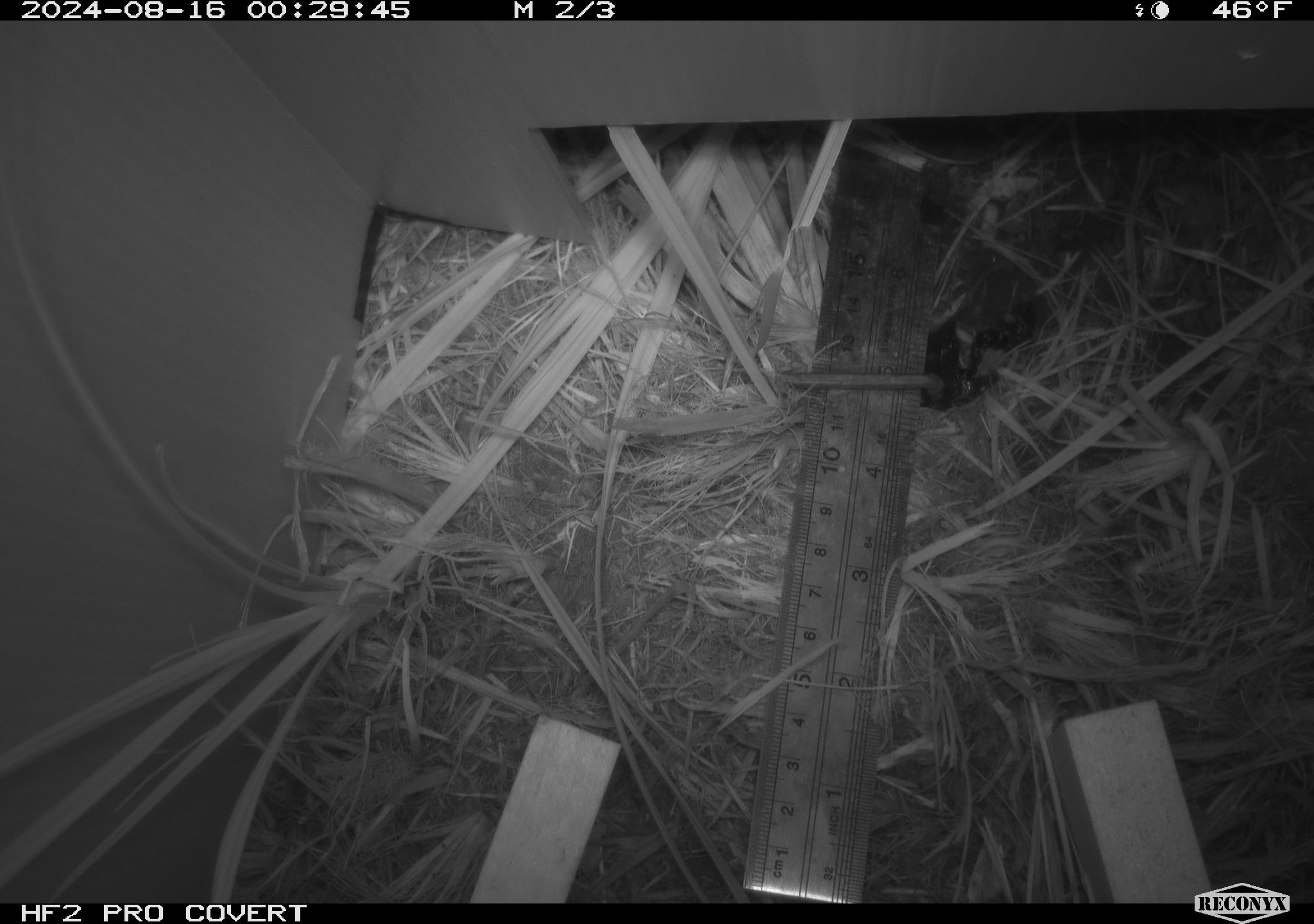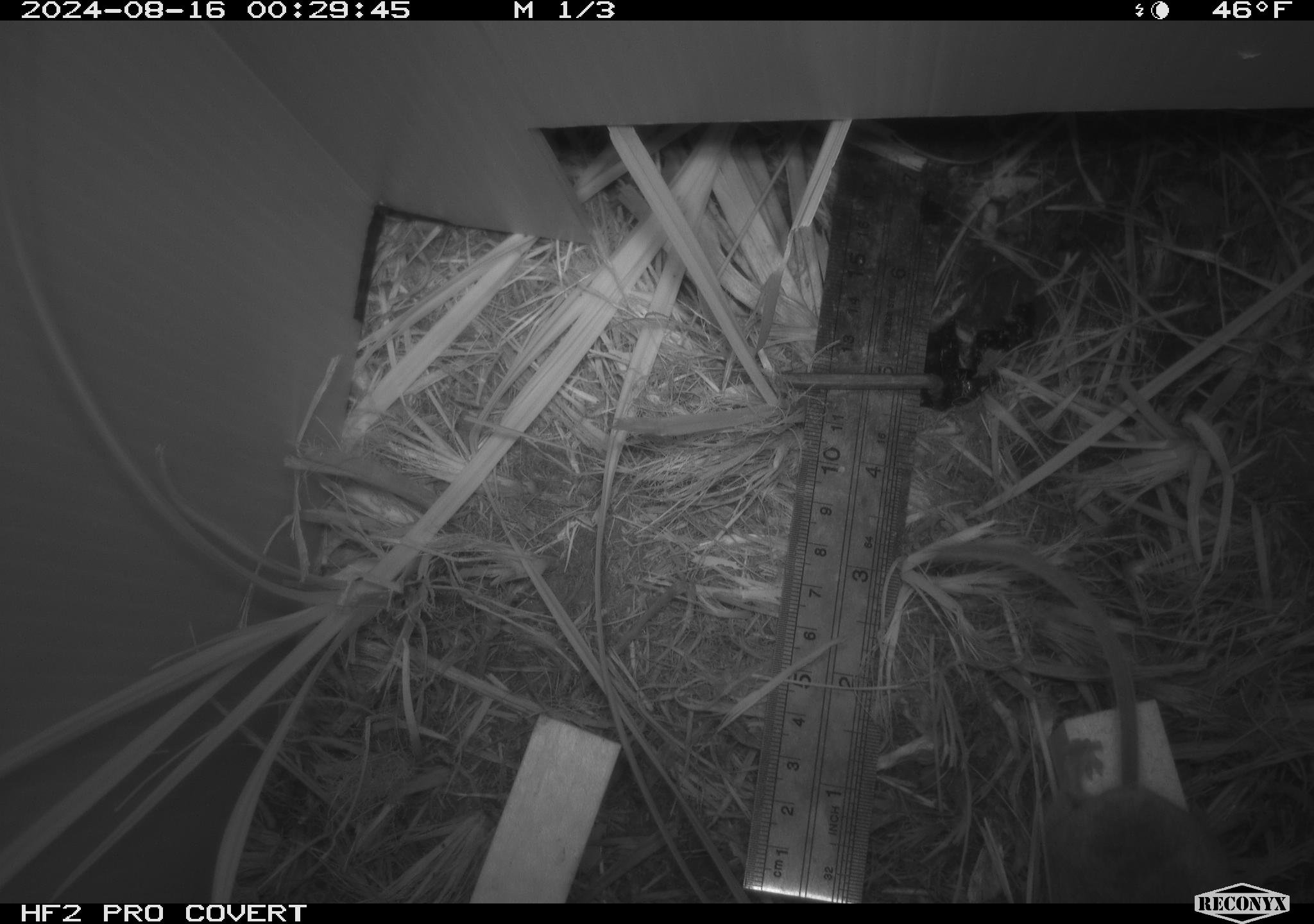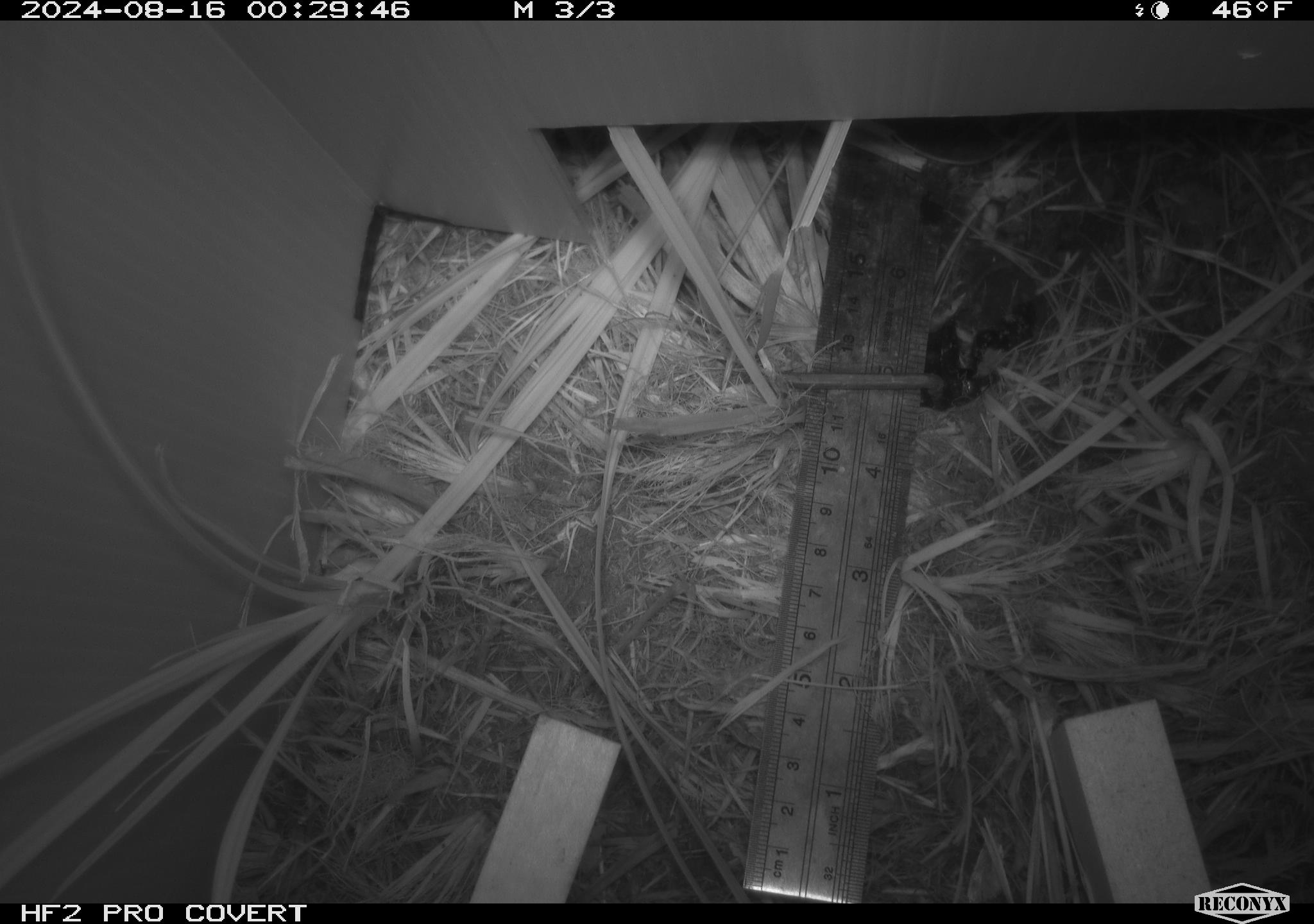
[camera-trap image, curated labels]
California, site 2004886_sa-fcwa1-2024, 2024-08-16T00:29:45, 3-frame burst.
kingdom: Animalia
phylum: Chordata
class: Mammalia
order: Rodentia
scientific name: Rodentia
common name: mouse species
Mouse species (Rodentia).